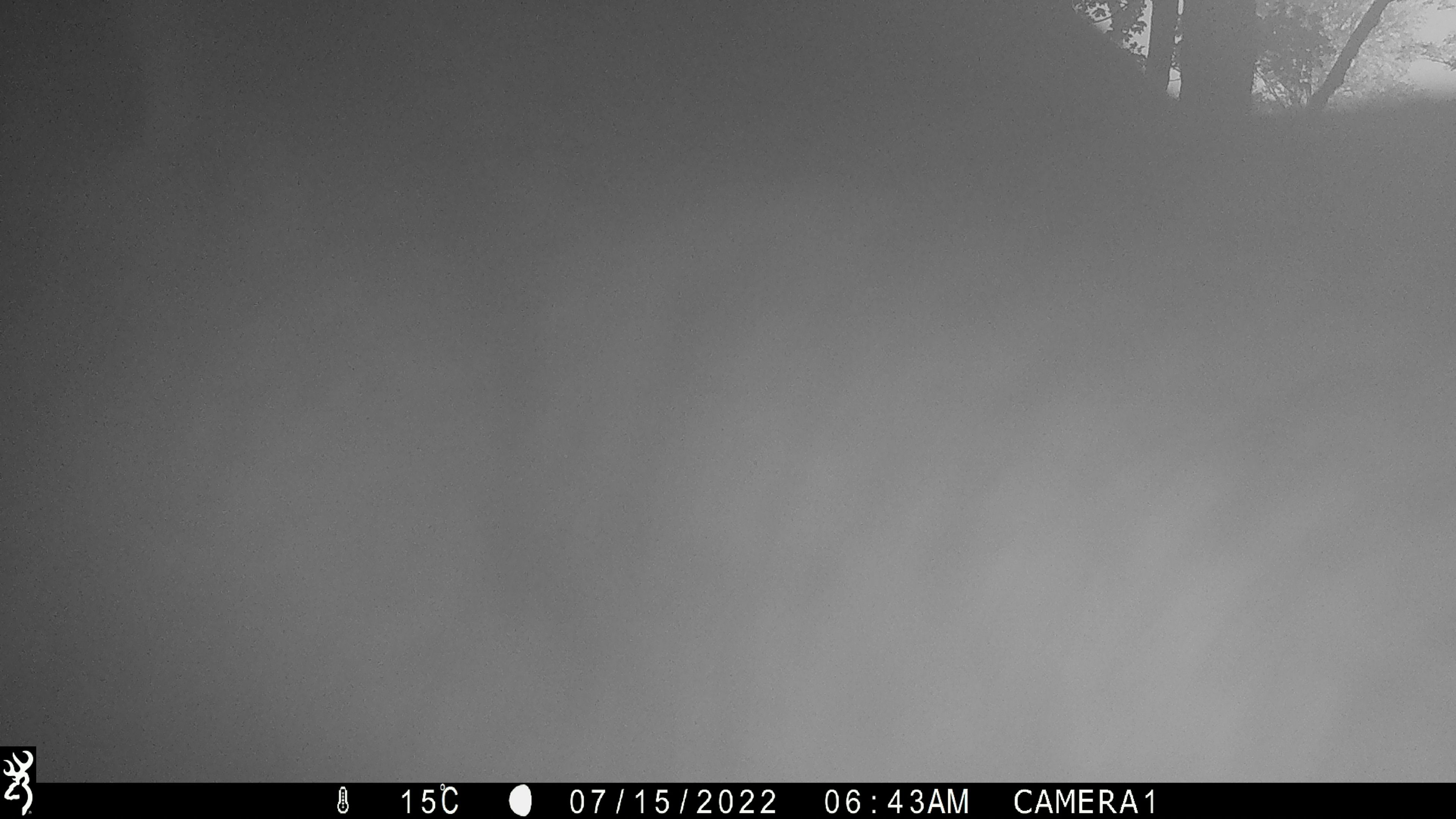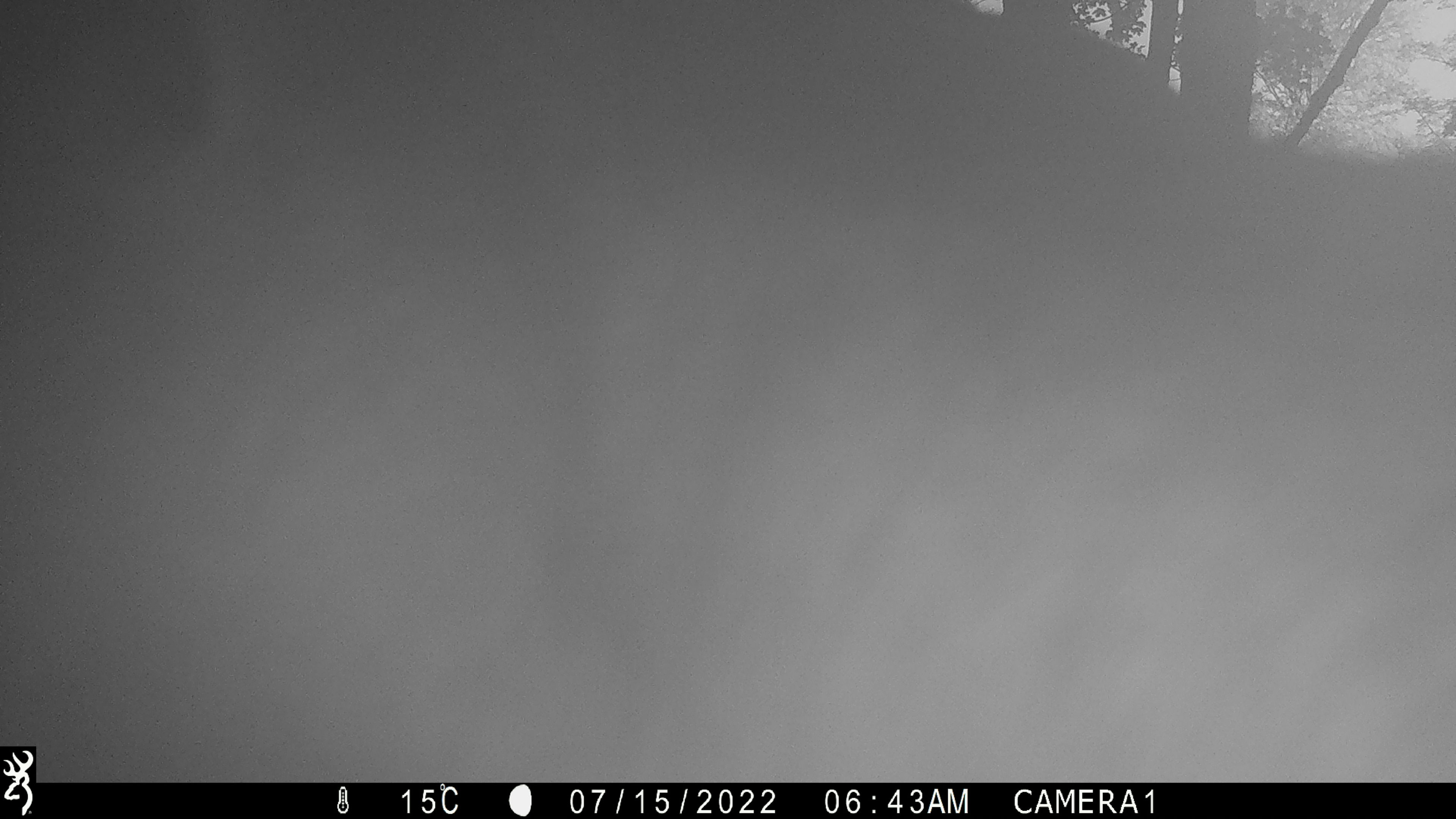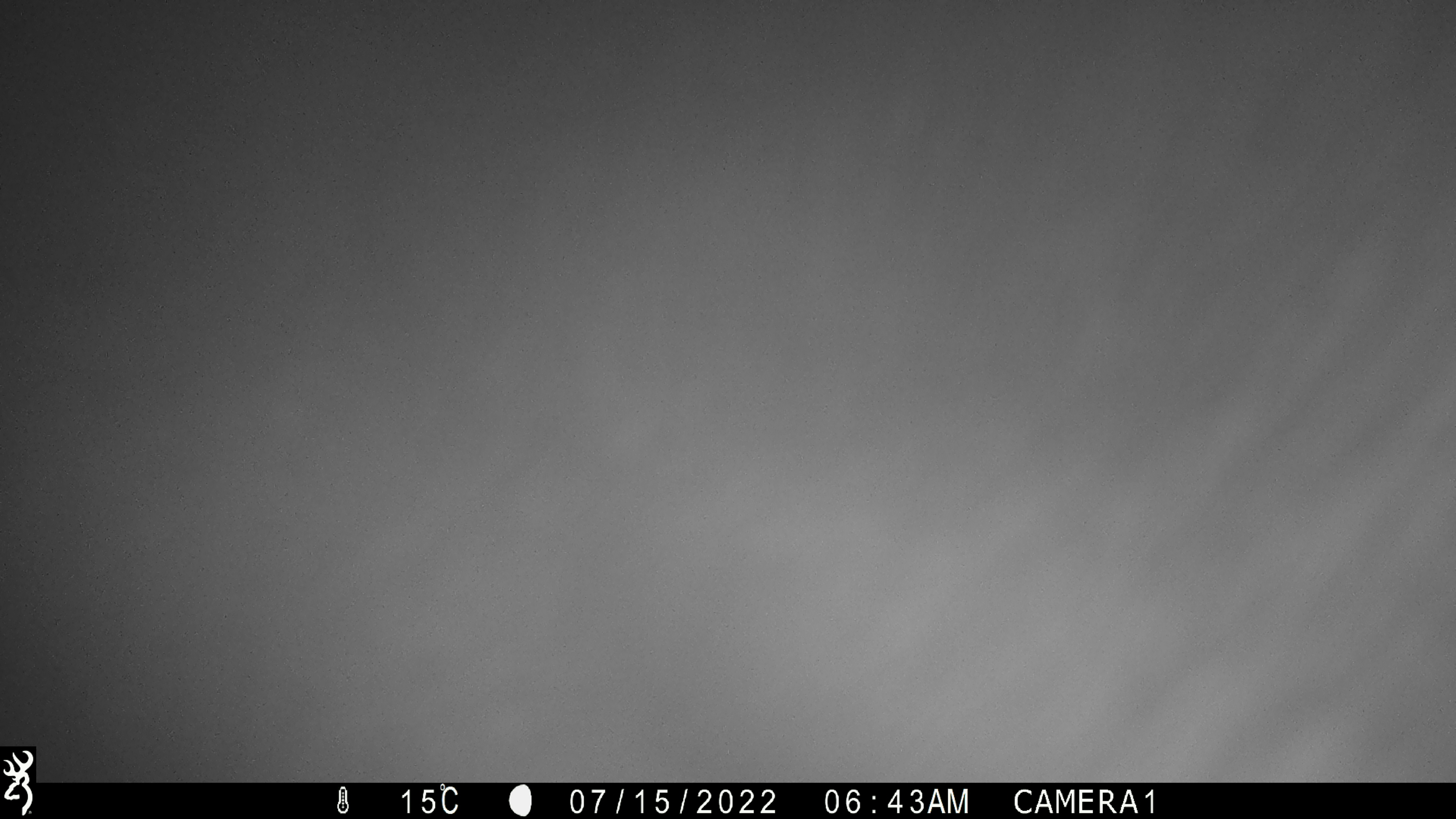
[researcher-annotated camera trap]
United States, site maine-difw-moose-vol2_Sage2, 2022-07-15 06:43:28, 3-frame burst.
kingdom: Animalia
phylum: Chordata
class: Mammalia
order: Artiodactyla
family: Cervidae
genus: Alces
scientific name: Alces alces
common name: moose